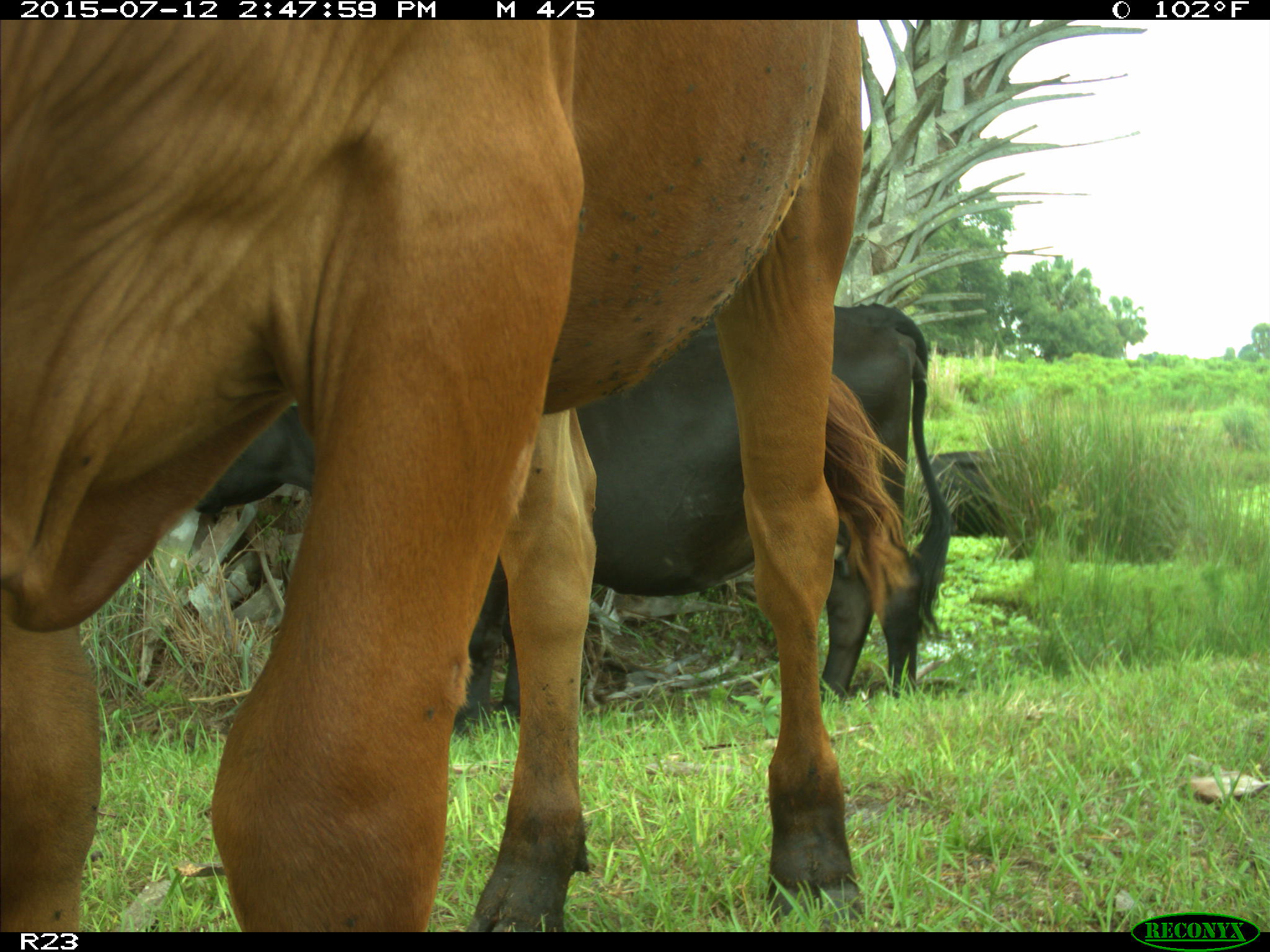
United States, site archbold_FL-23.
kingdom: Animalia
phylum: Chordata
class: Mammalia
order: Artiodactyla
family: Bovidae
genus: Bos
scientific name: Bos taurus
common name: domestic cow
Bos taurus (domestic cow).